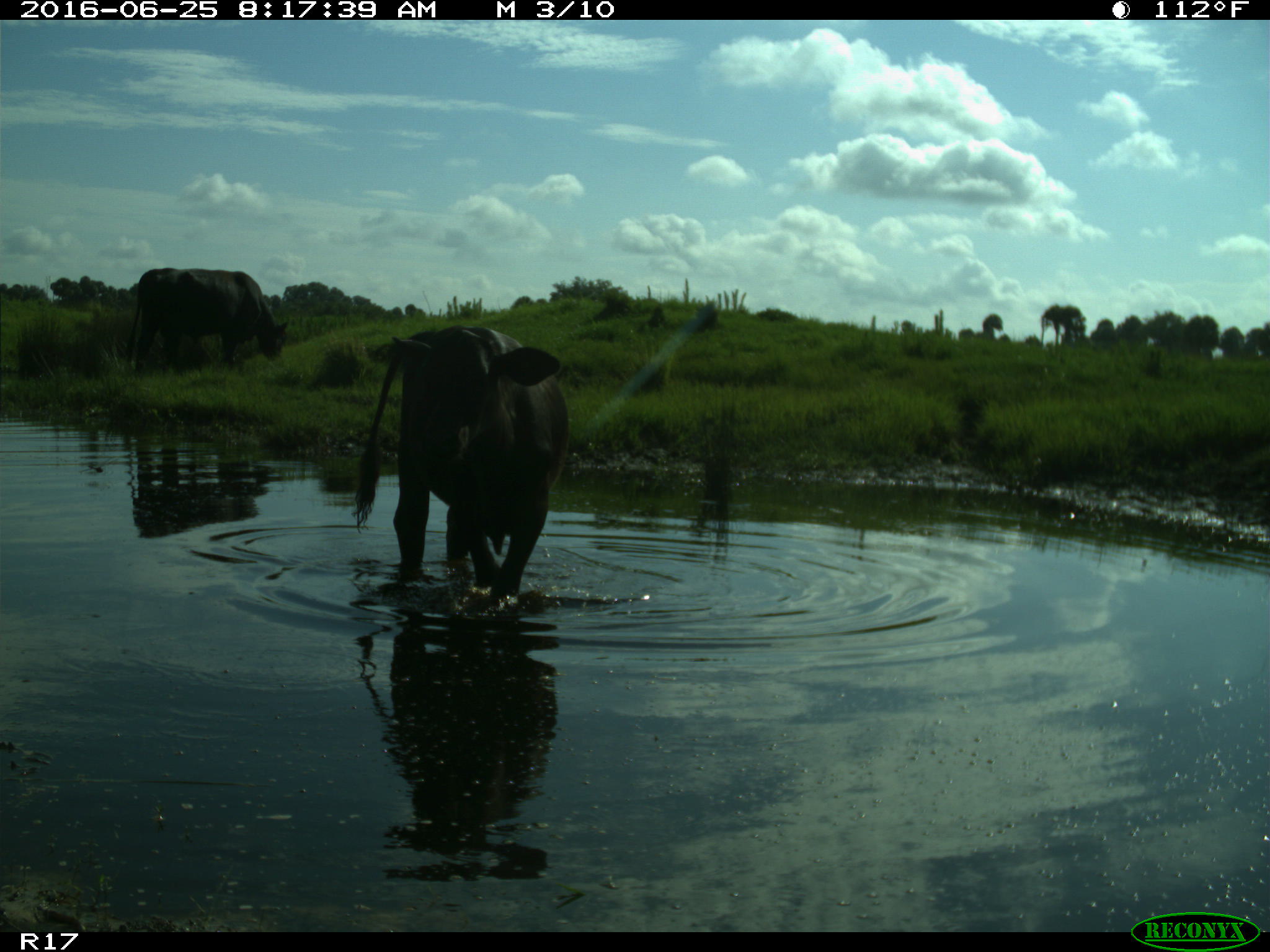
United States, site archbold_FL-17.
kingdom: Animalia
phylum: Chordata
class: Mammalia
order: Artiodactyla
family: Bovidae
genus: Bos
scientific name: Bos taurus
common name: domestic cow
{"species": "Bos taurus (domestic cow)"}